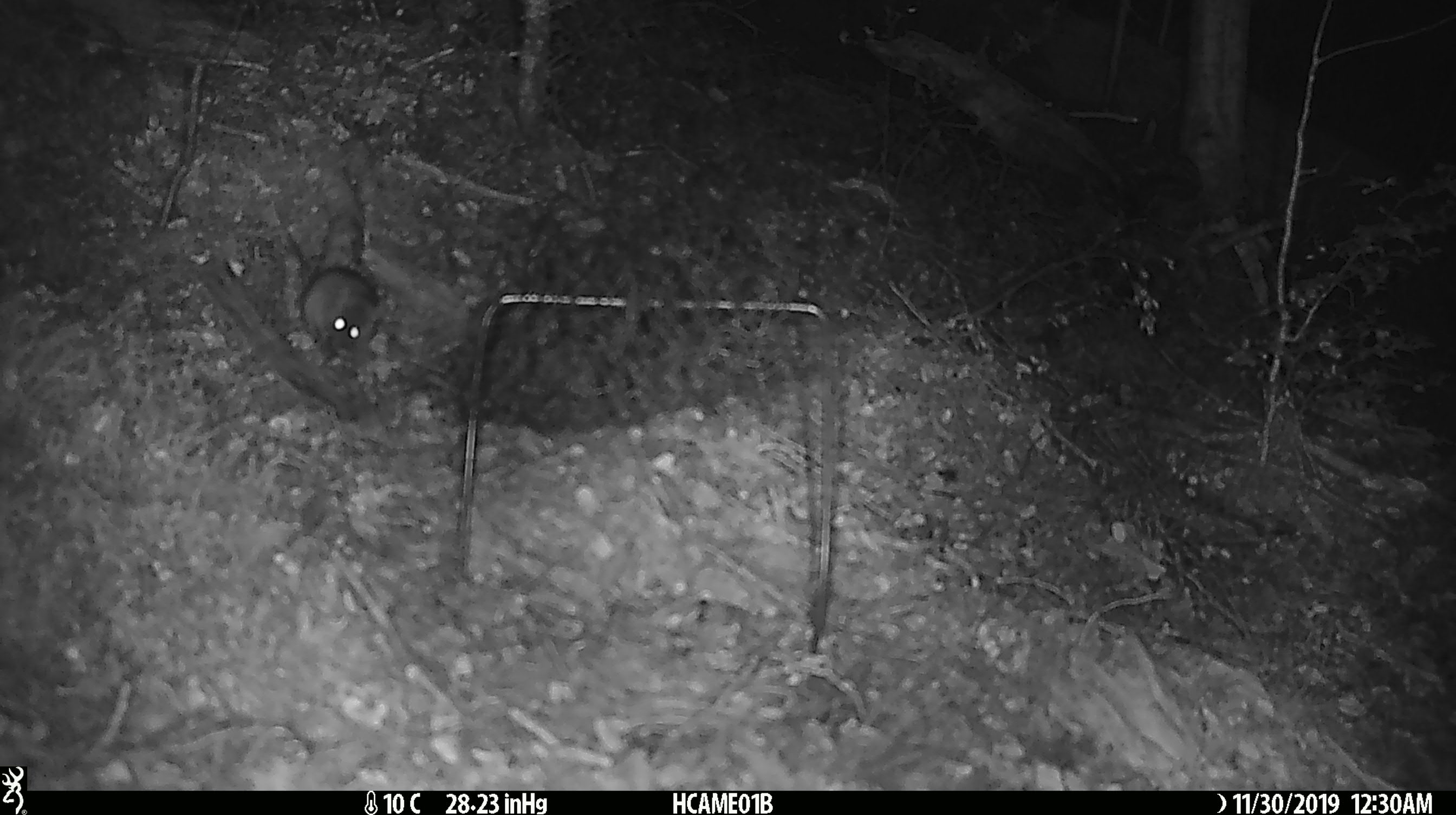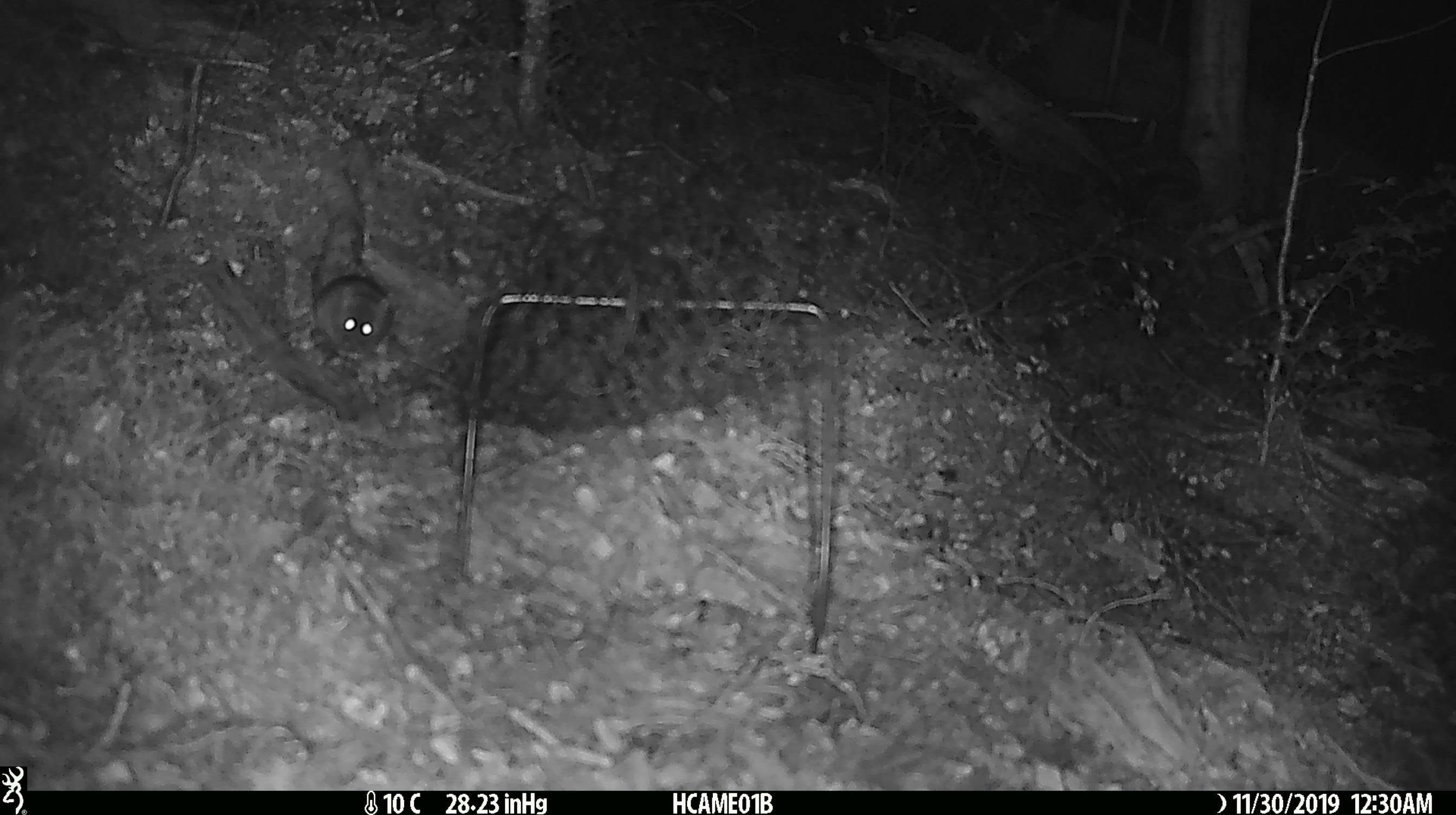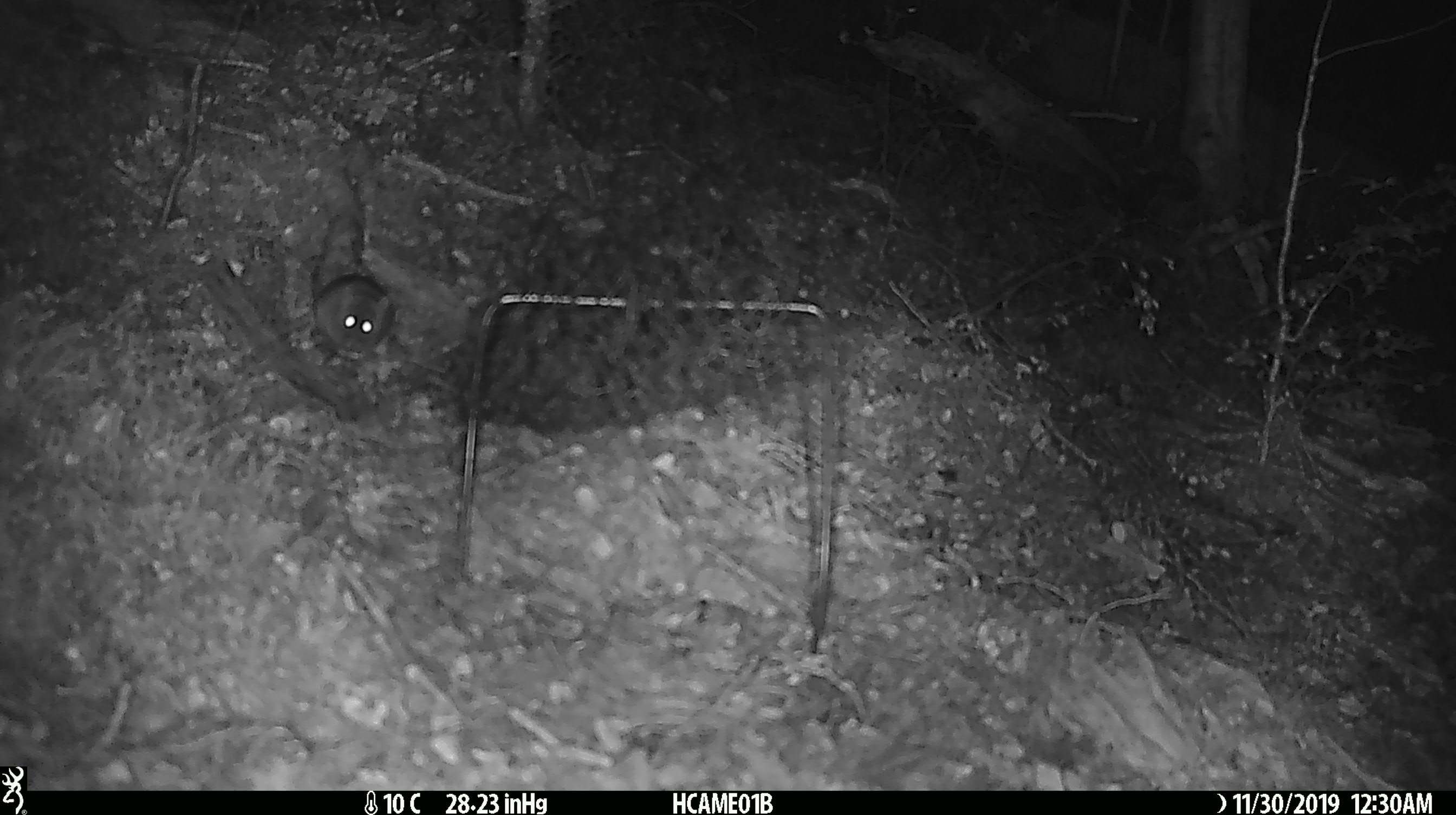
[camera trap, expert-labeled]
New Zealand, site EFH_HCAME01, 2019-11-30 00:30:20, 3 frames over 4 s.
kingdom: Animalia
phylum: Chordata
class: Mammalia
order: Rodentia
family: Muridae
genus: Mus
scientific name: Mus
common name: mouse